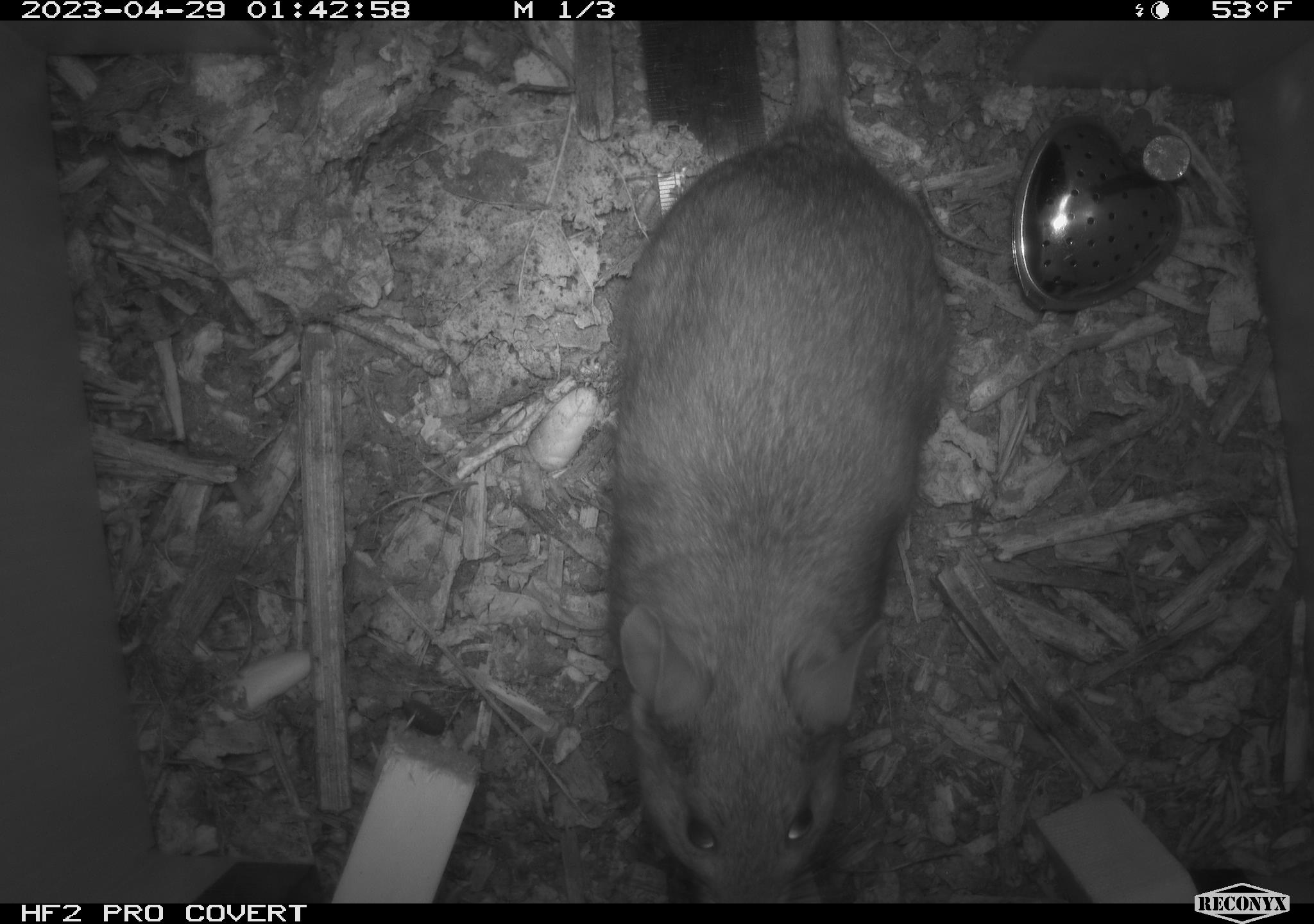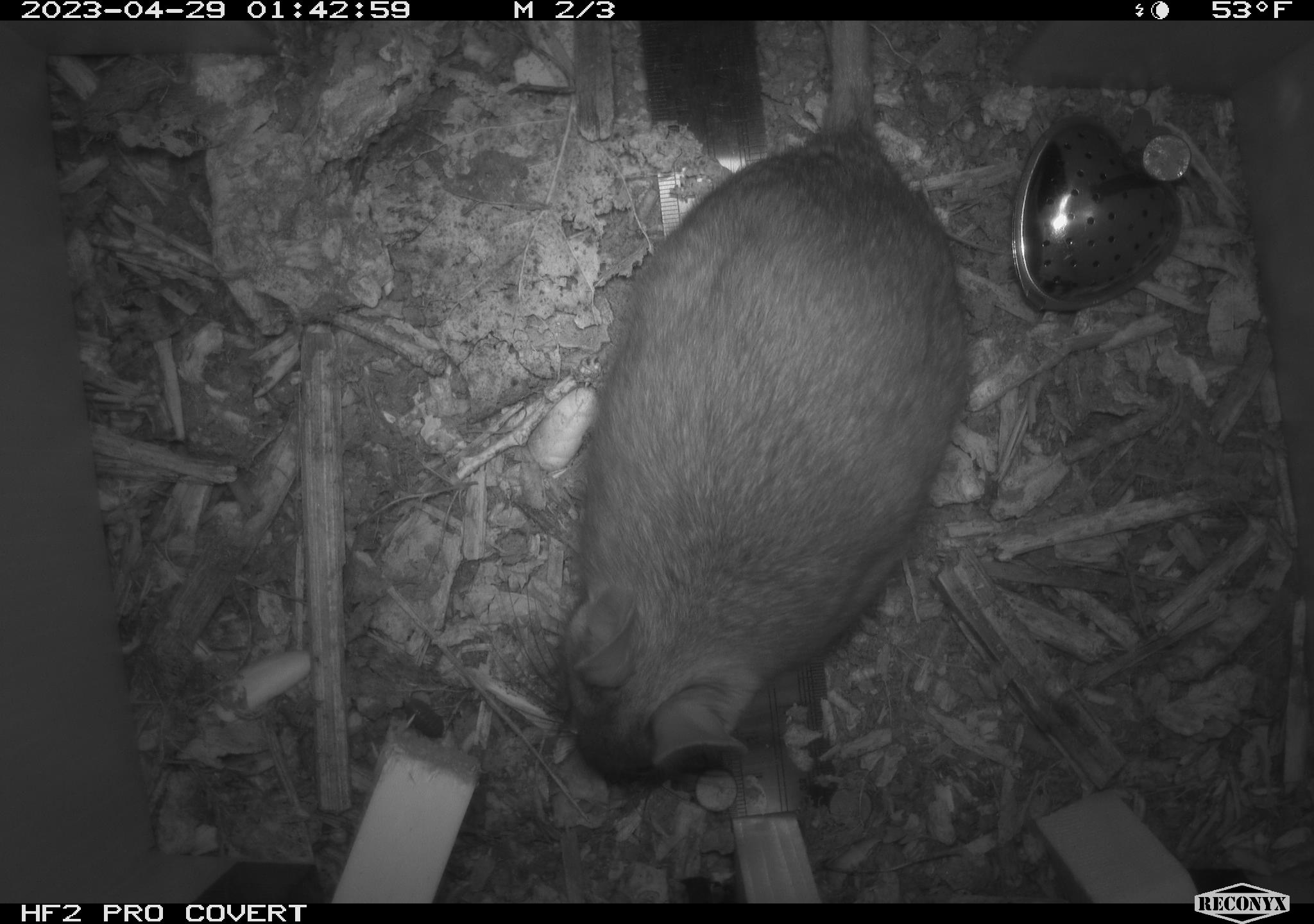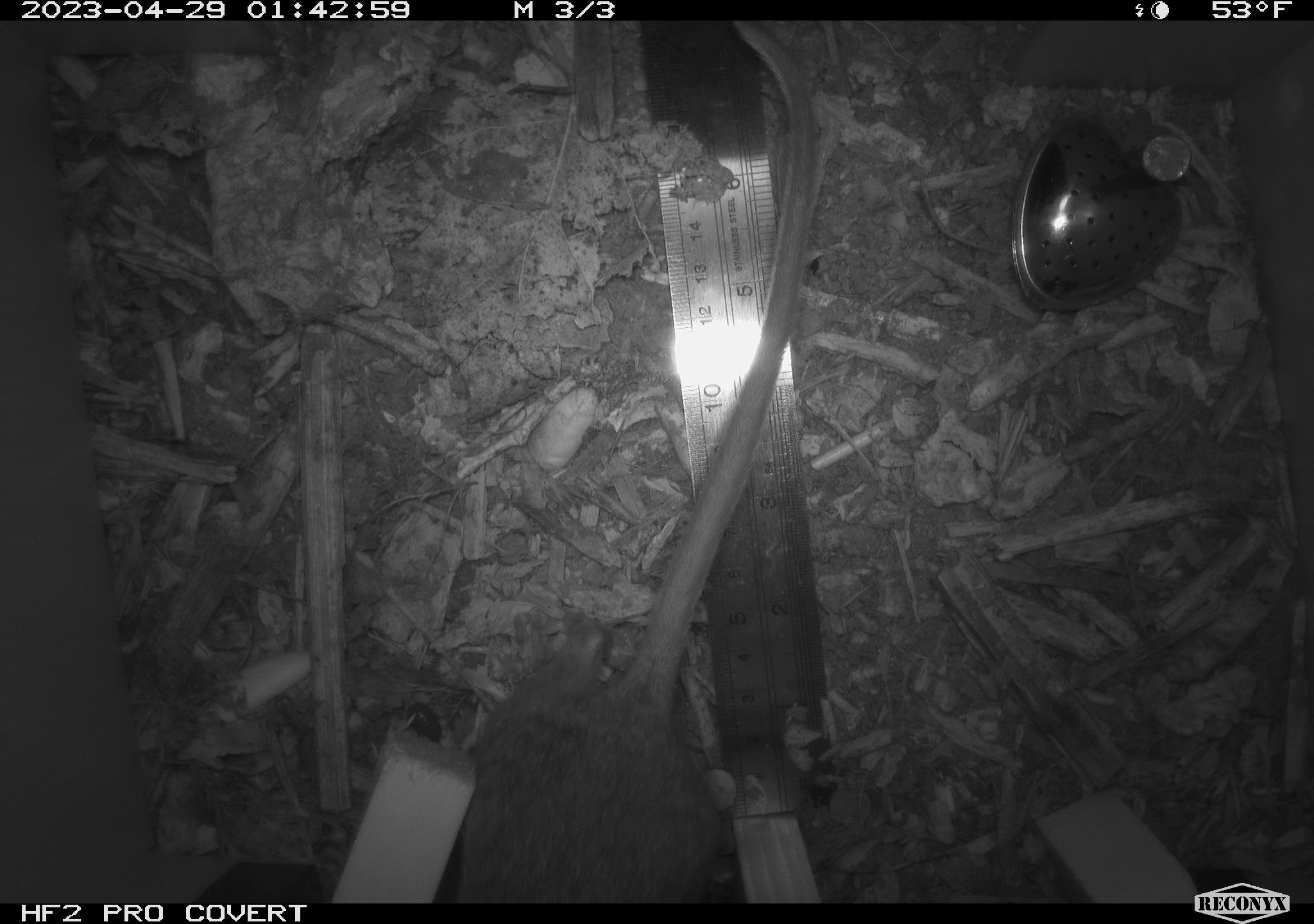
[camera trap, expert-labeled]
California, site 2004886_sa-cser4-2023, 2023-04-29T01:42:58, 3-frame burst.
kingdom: Animalia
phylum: Chordata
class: Mammalia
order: Rodentia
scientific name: Rodentia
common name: woodrat or rat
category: woodrat or rat species